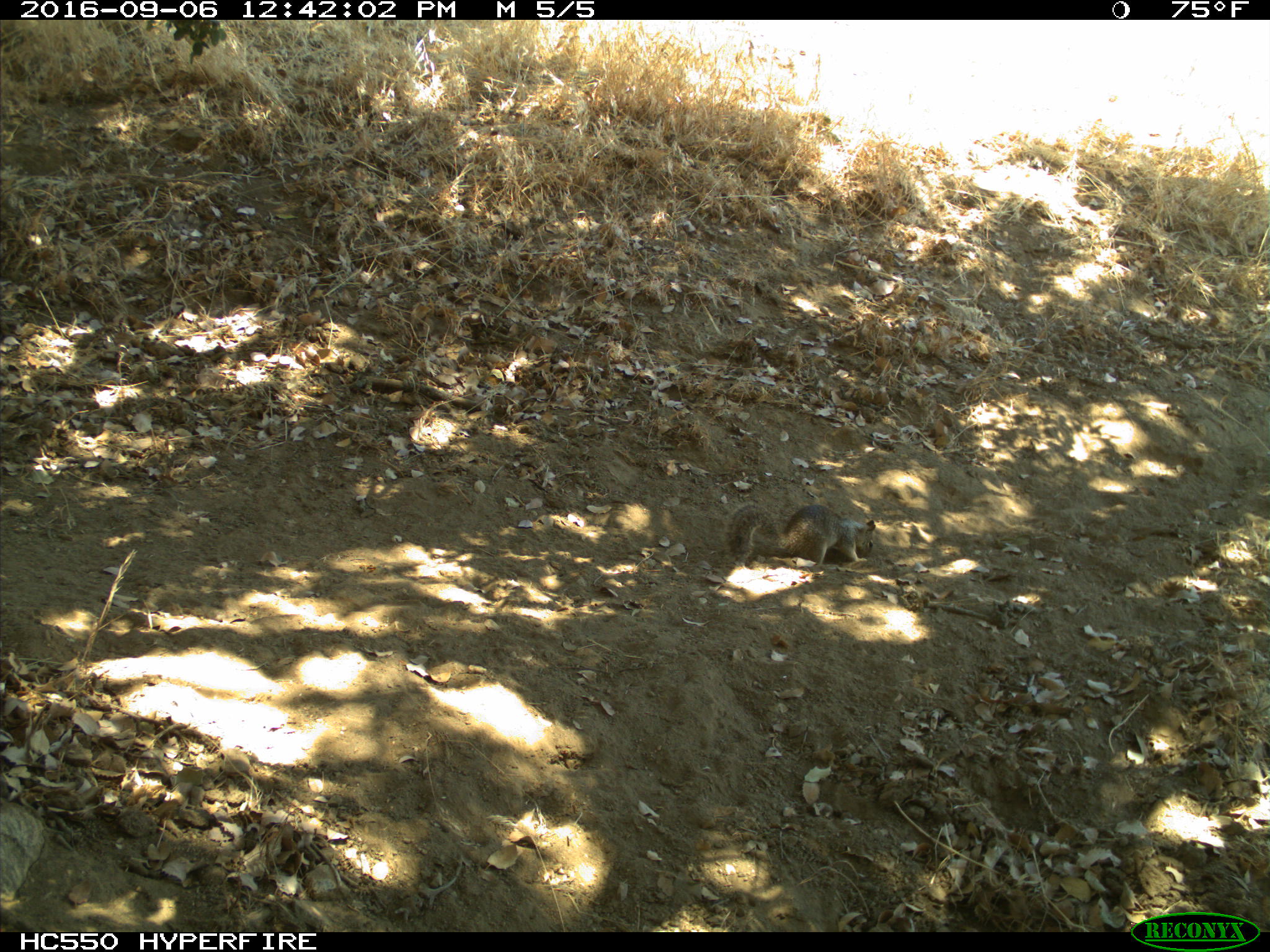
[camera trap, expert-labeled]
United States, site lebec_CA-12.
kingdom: Animalia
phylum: Chordata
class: Mammalia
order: Rodentia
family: Sciuridae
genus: Otospermophilus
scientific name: Otospermophilus beecheyi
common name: california ground squirrel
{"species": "Otospermophilus beecheyi (california ground squirrel)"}